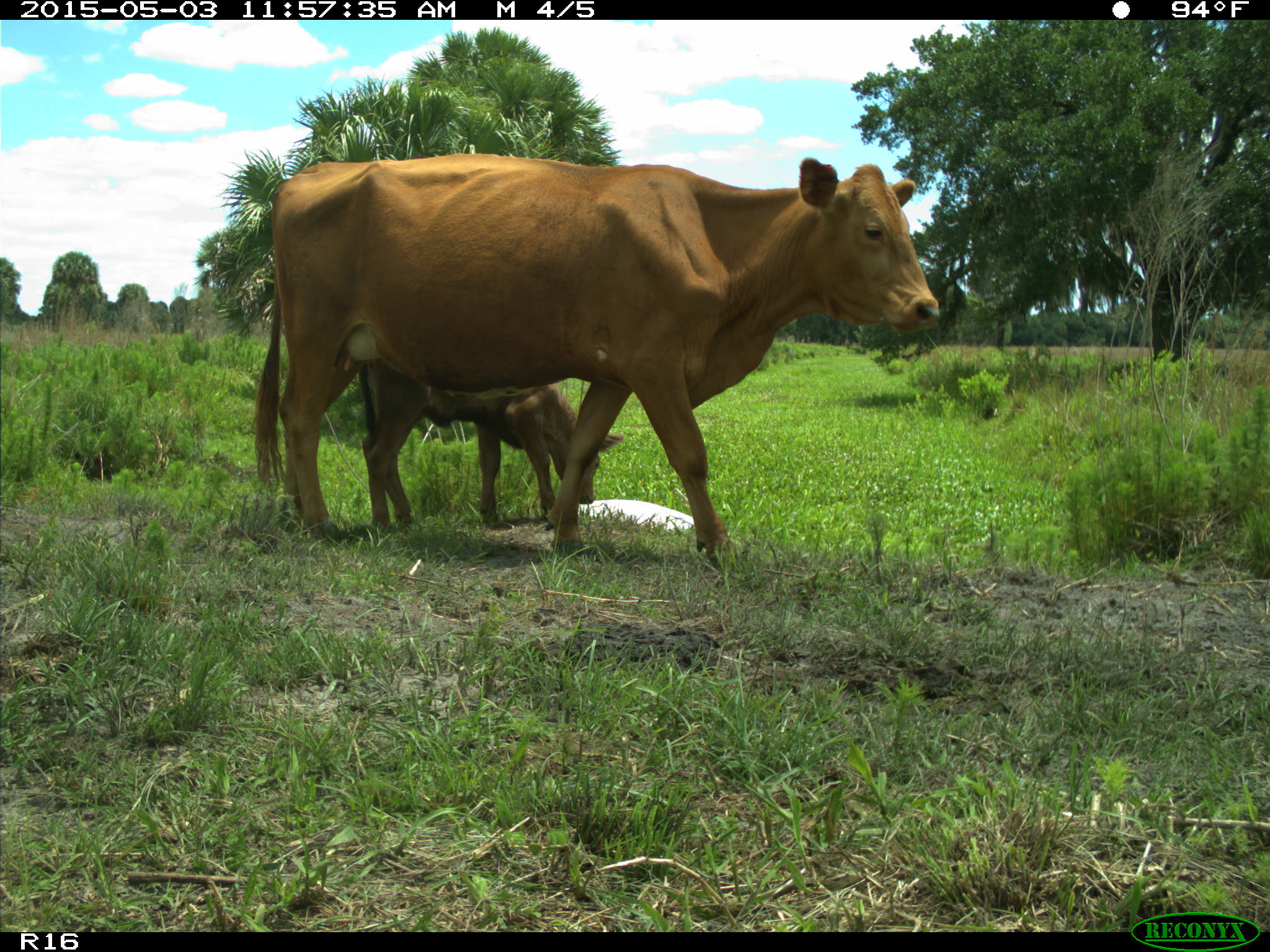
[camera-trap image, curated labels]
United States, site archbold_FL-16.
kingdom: Animalia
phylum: Chordata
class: Mammalia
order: Artiodactyla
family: Bovidae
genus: Bos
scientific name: Bos taurus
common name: domestic cow